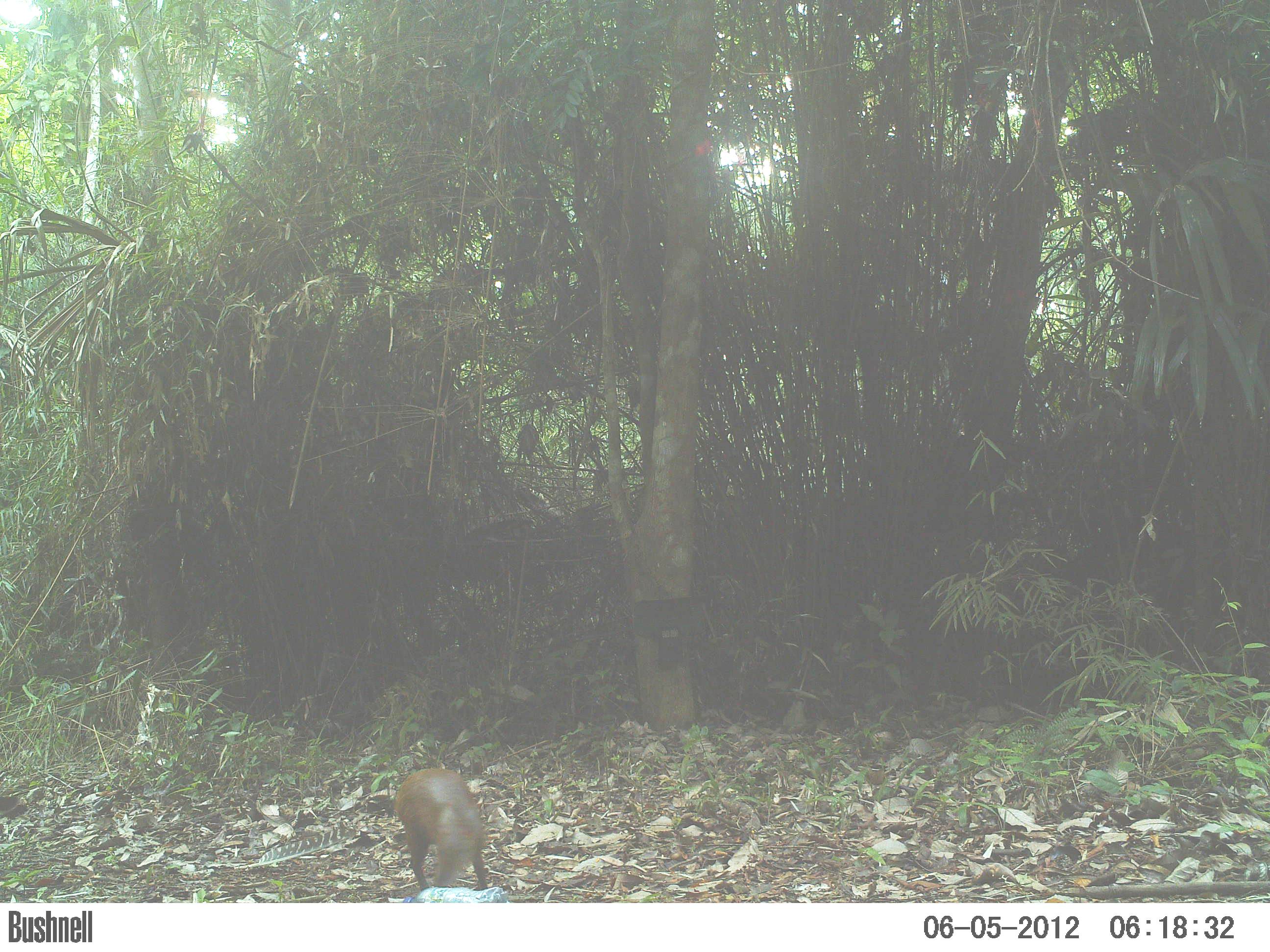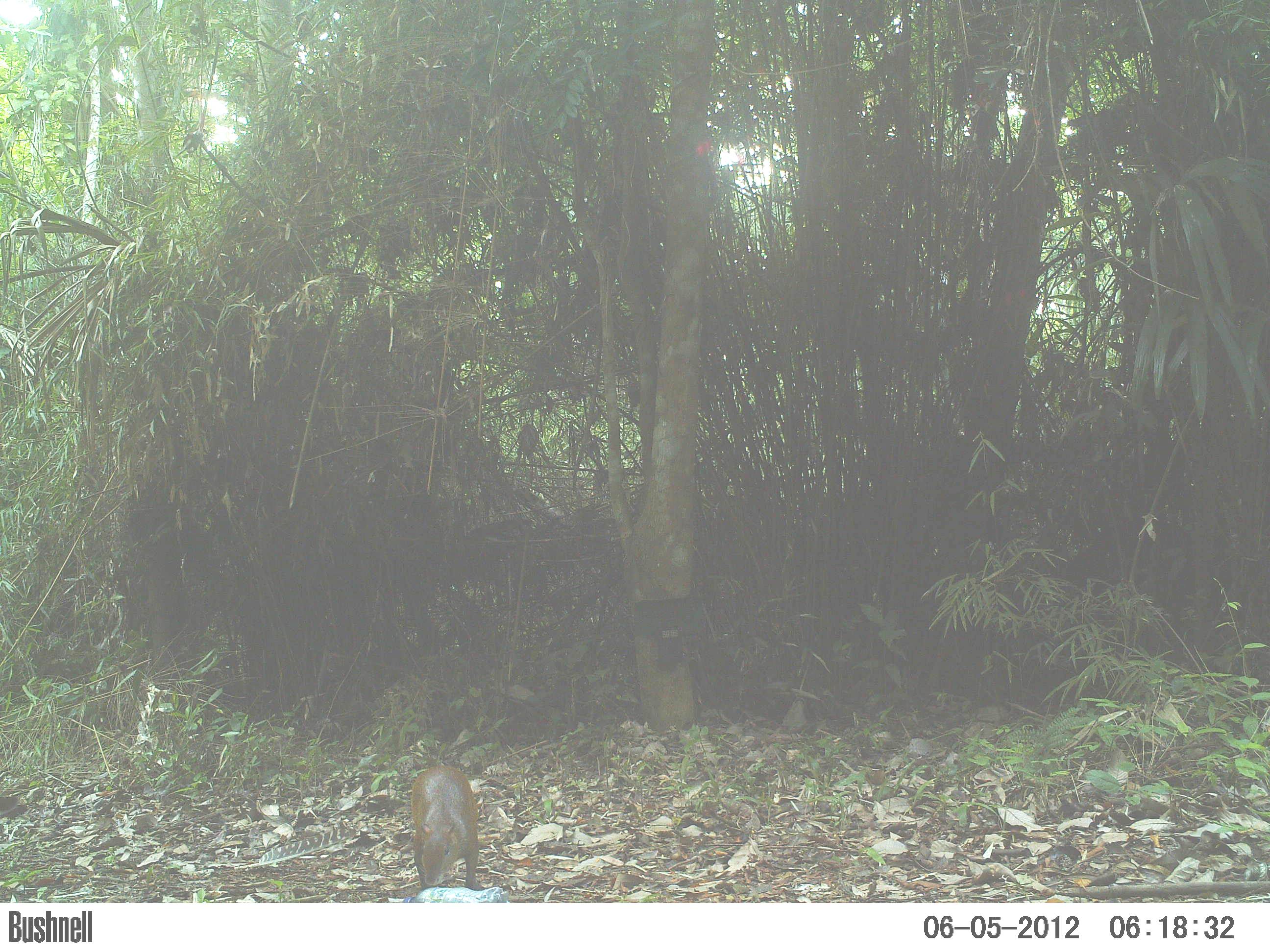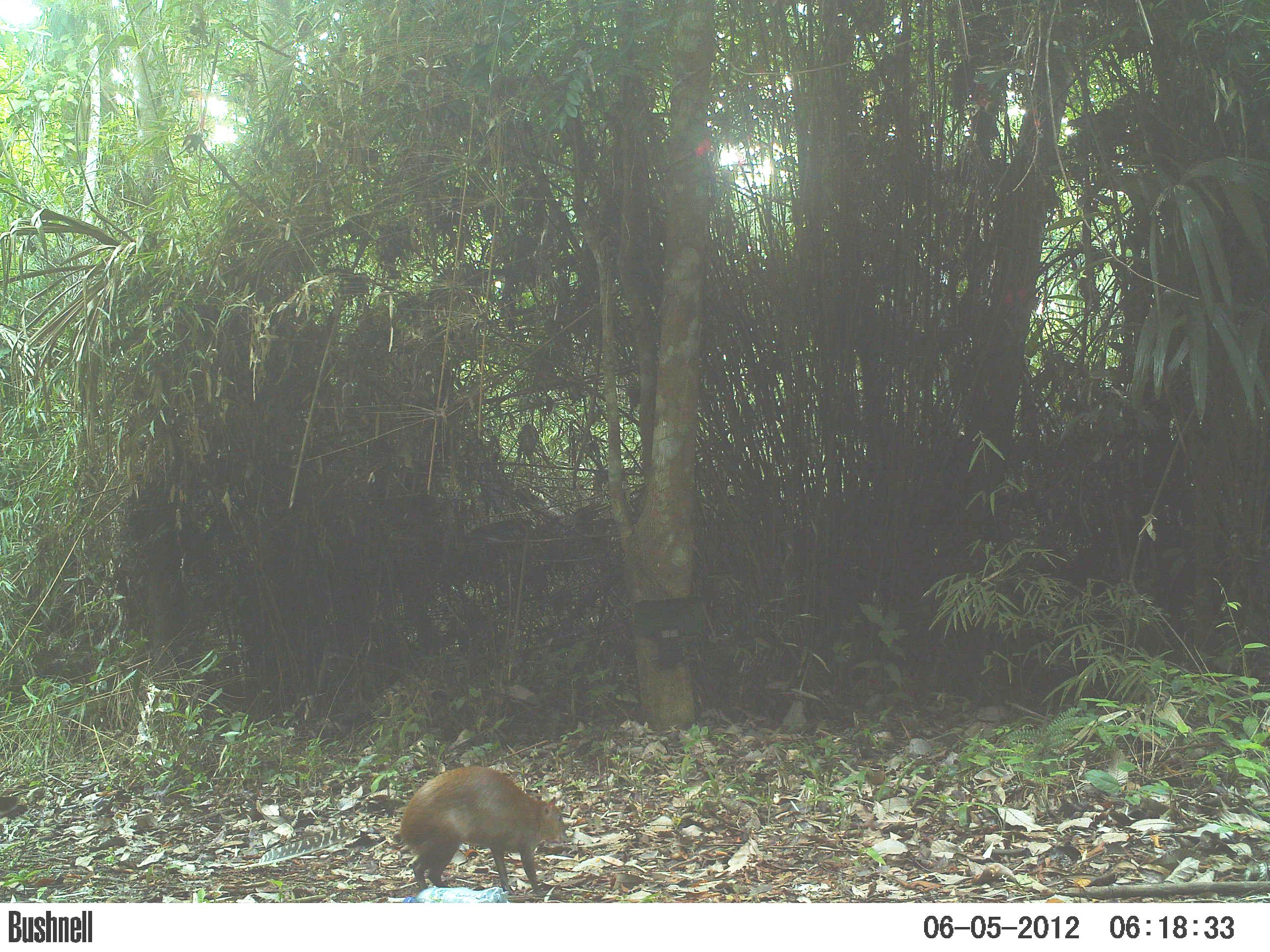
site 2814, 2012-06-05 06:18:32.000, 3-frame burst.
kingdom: Animalia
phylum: Chordata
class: Mammalia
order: Rodentia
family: Dasyproctidae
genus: Dasyprocta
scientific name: Dasyprocta punctata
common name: central american agouti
Dasyprocta punctata (central american agouti), count 1, age adult.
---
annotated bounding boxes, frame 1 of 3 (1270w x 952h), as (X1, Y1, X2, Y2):
dasyprocta punctata: (392, 767, 488, 892)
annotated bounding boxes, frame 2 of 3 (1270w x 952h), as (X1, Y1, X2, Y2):
dasyprocta punctata: (409, 764, 483, 890)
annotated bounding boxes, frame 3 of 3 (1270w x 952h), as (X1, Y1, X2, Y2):
dasyprocta punctata: (398, 765, 566, 892)